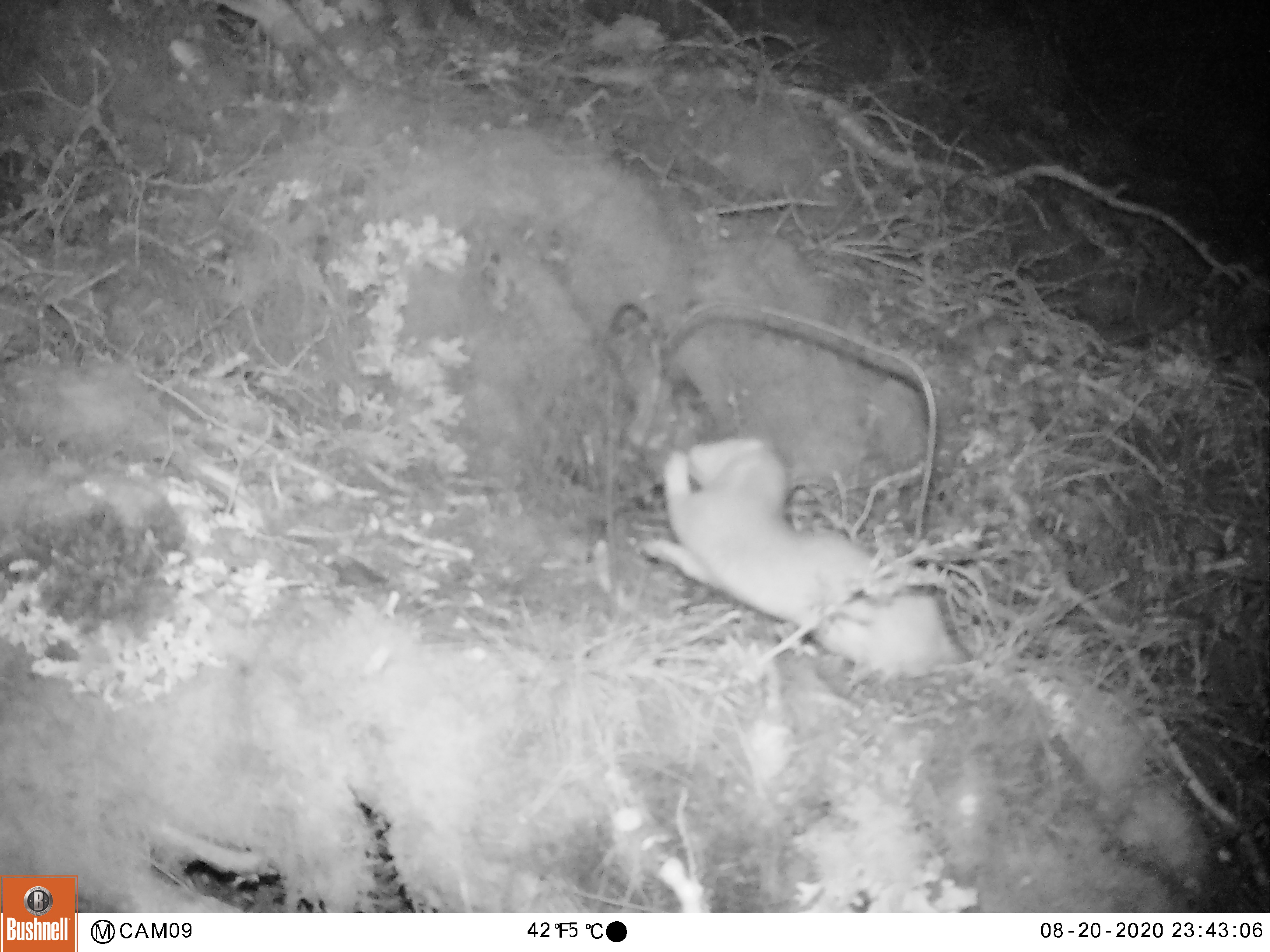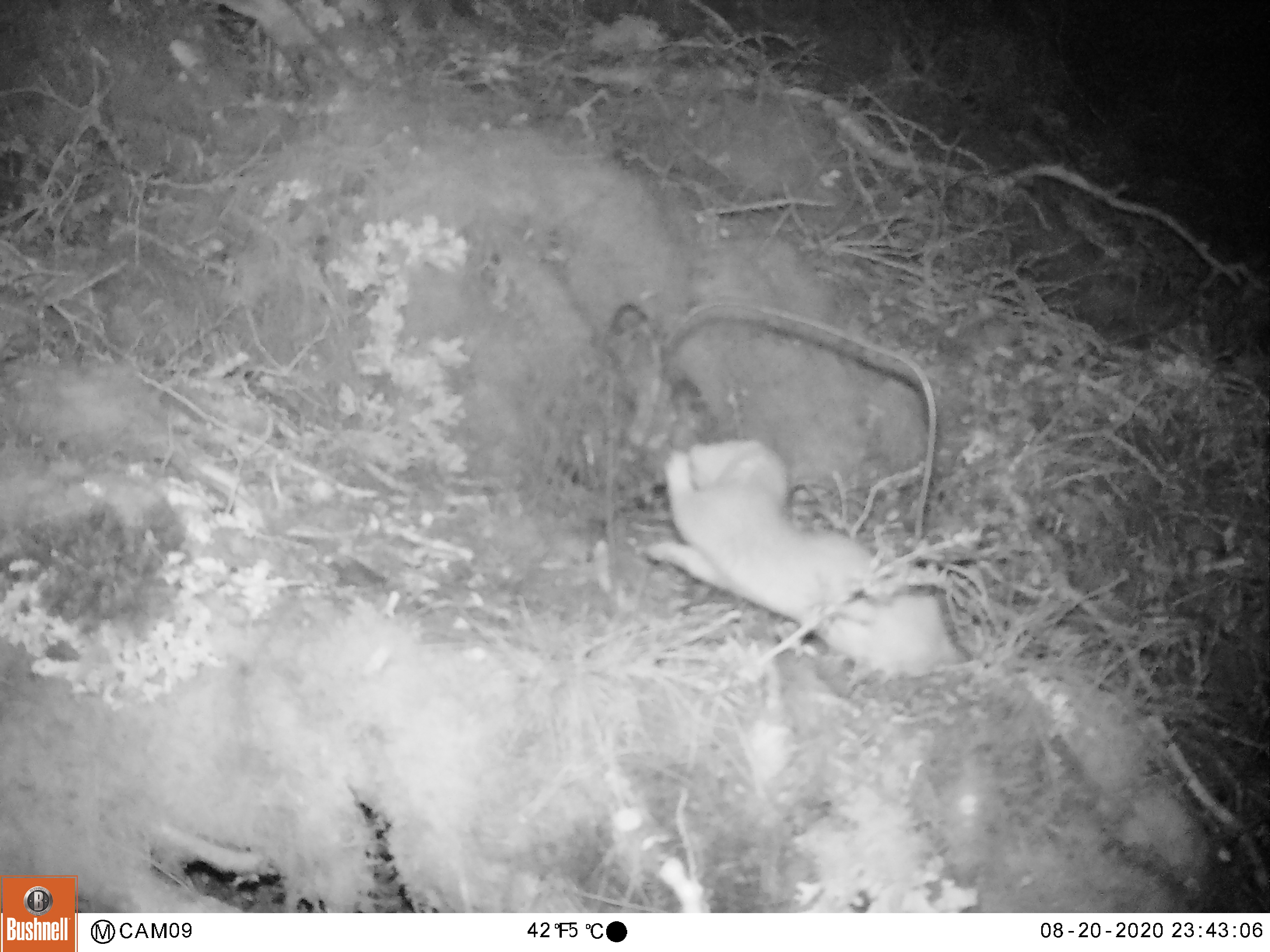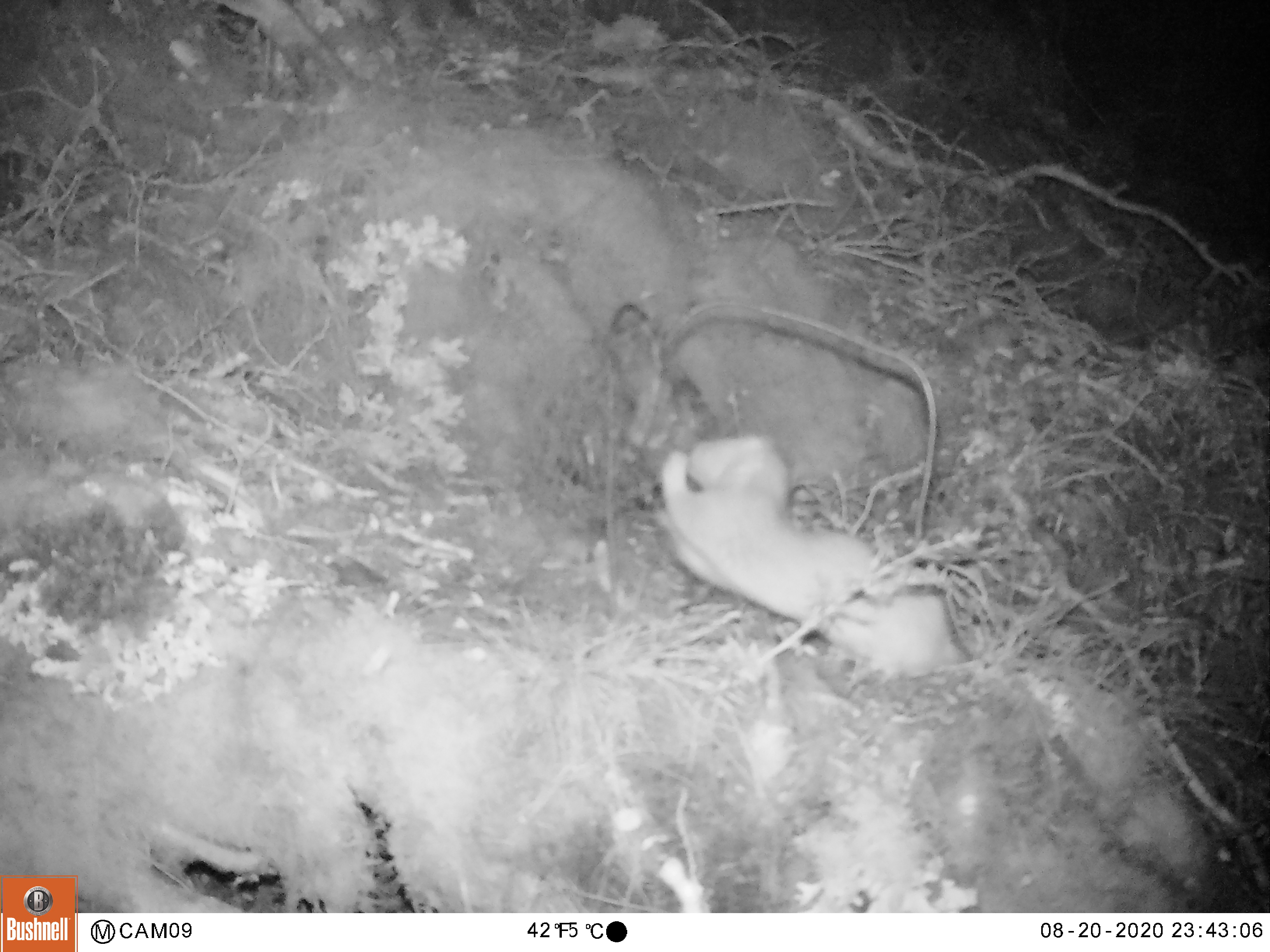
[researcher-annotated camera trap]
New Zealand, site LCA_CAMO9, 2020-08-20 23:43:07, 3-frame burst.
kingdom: Animalia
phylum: Chordata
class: Mammalia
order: Carnivora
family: Mustelidae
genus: Mustela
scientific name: Mustela erminea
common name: stoat